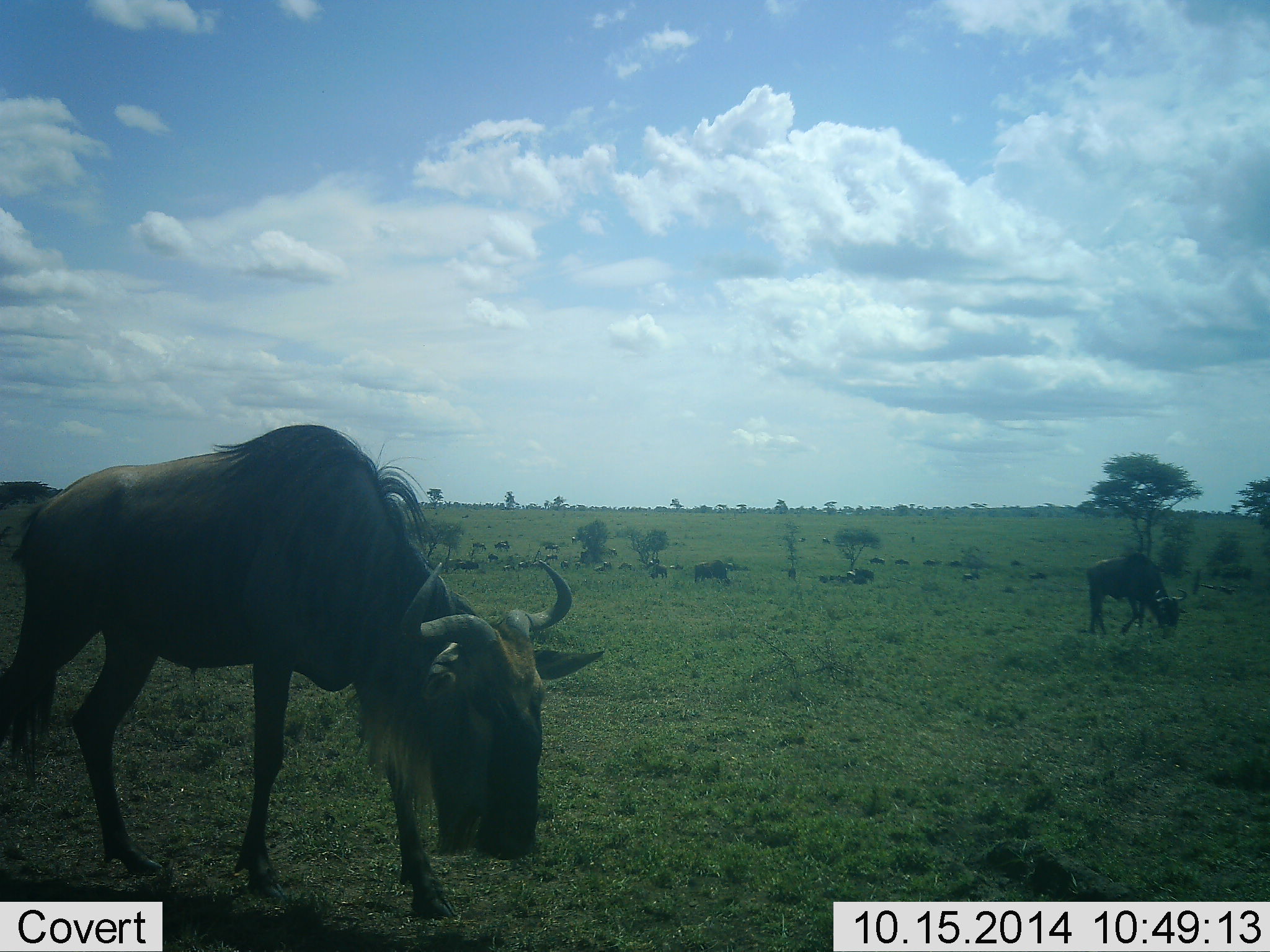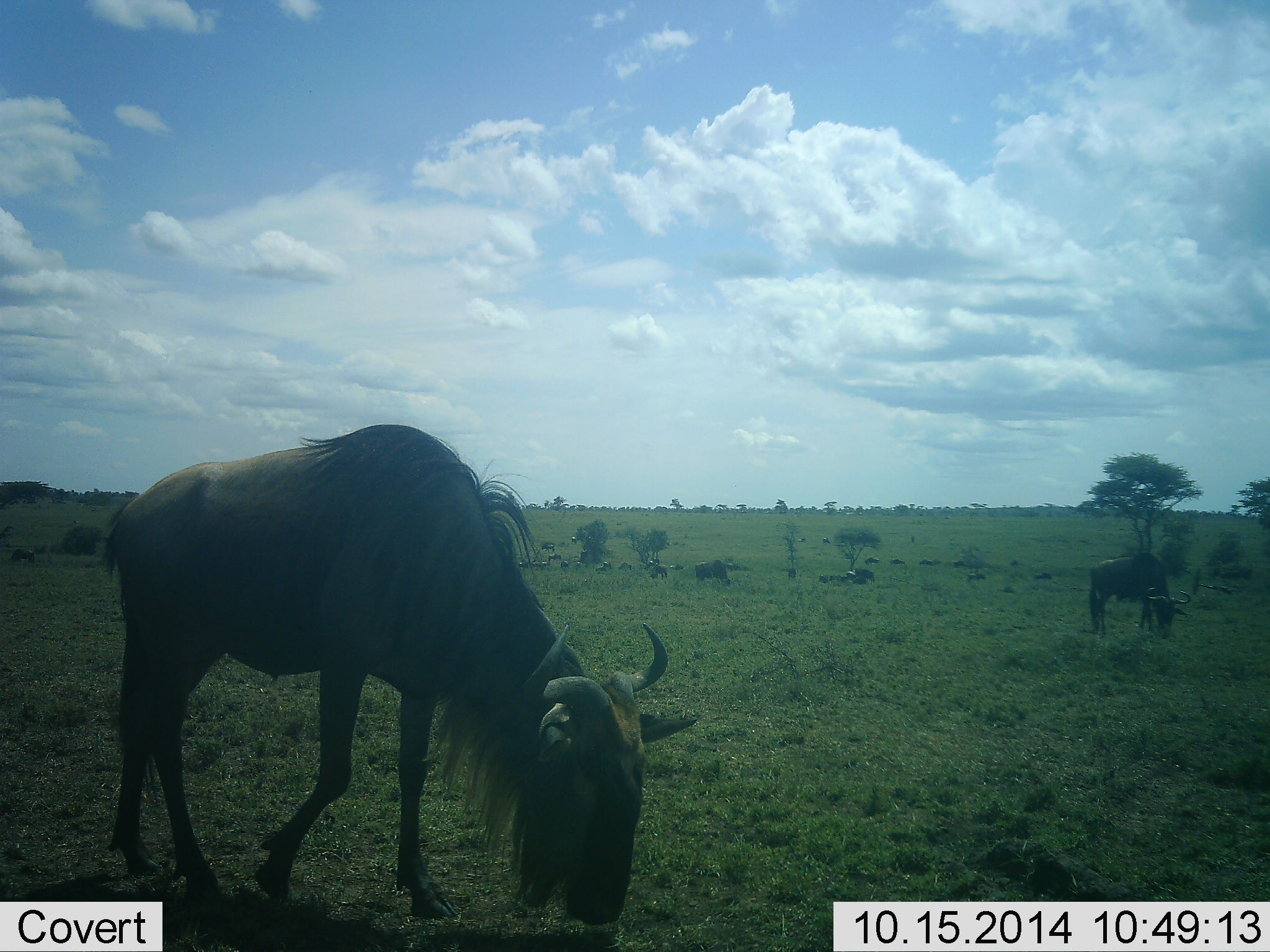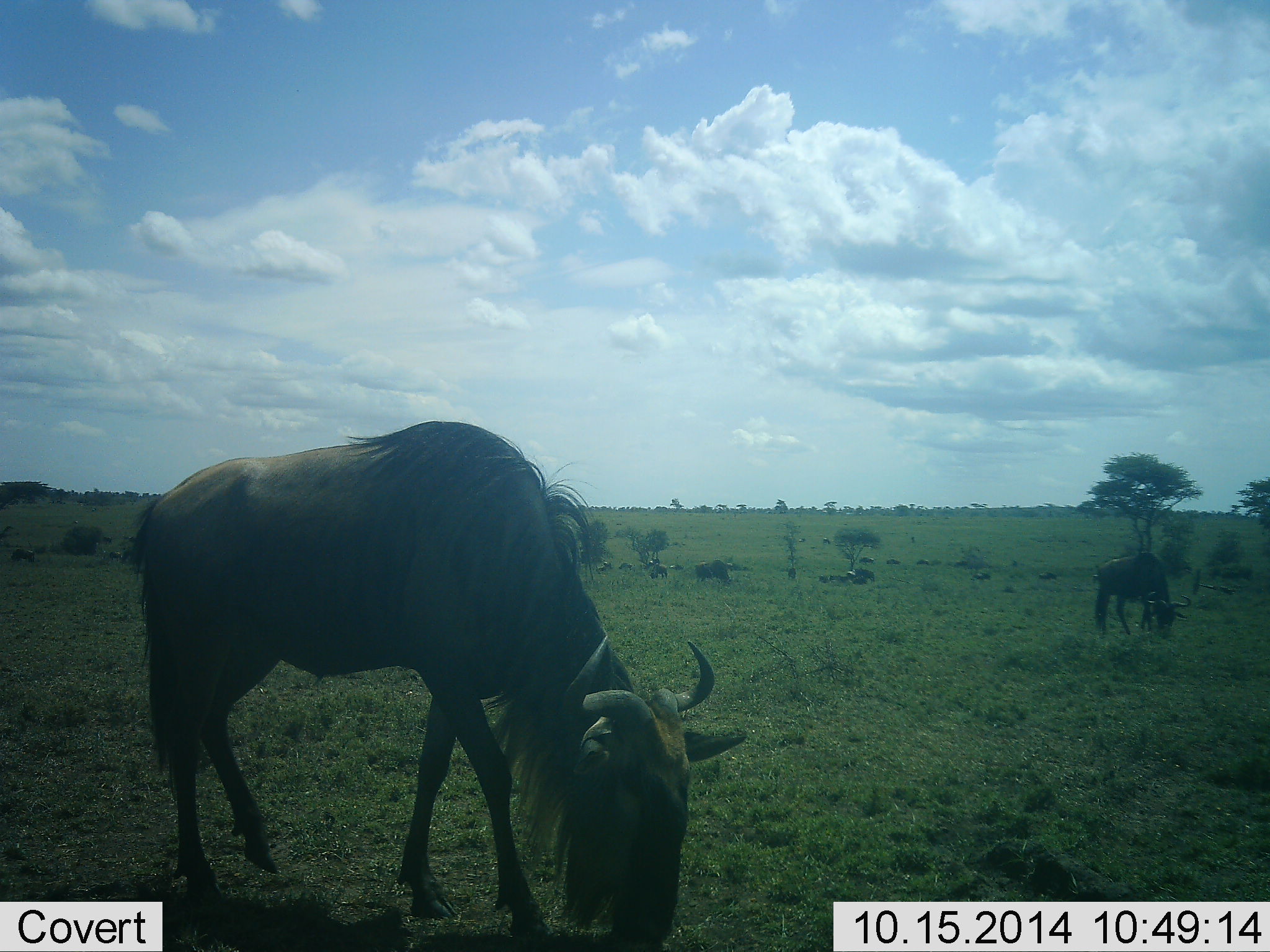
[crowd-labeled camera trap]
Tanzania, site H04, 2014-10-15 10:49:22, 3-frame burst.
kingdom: Animalia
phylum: Chordata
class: Mammalia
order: Artiodactyla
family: Bovidae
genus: Connochaetes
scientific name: Connochaetes taurinus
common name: blue wildebeest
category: wildebeest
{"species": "wildebeest (blue wildebeest) (Connochaetes taurinus)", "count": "11-50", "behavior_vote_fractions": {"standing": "20%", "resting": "0%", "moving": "40%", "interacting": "0%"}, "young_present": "0%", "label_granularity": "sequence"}